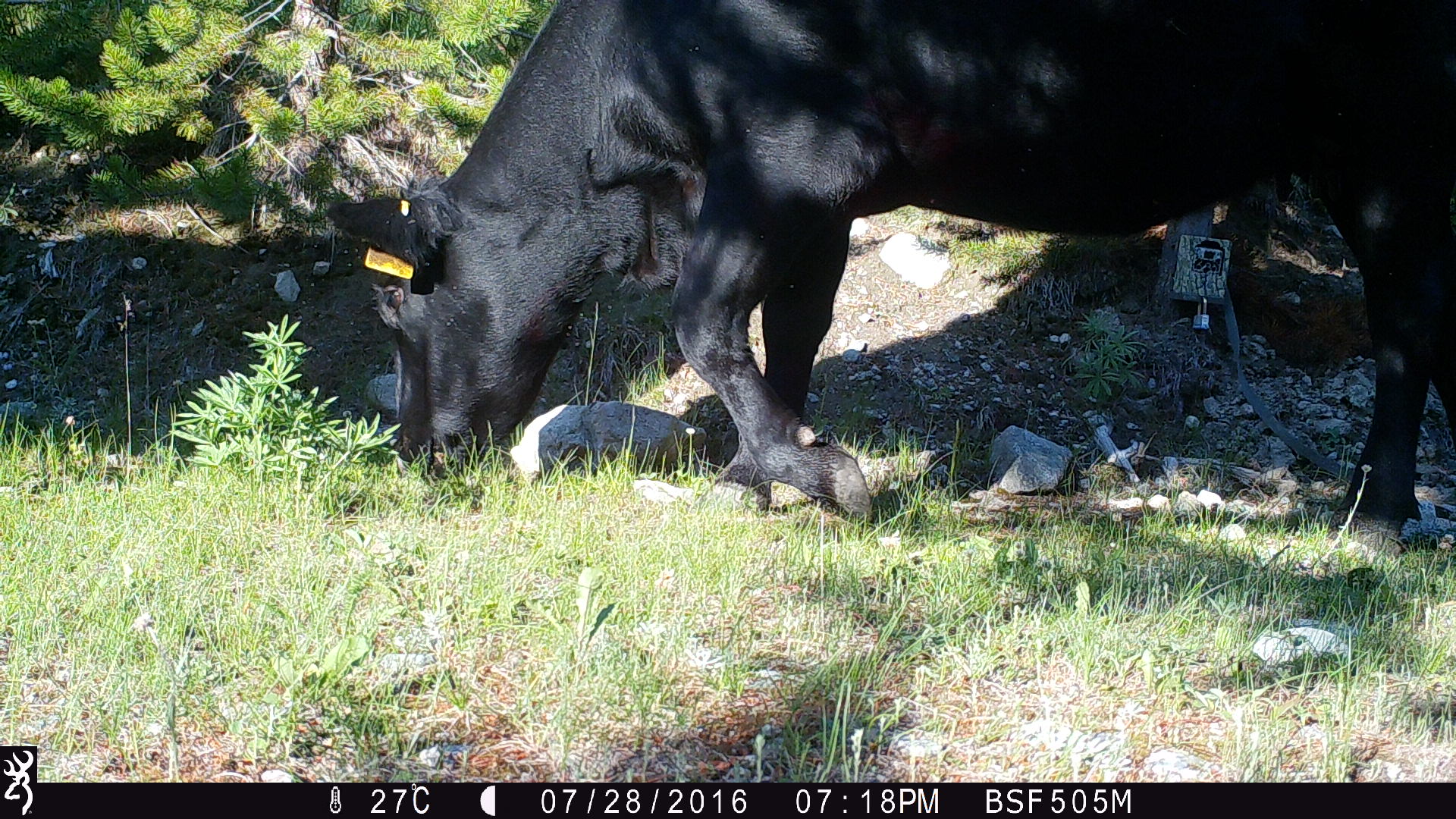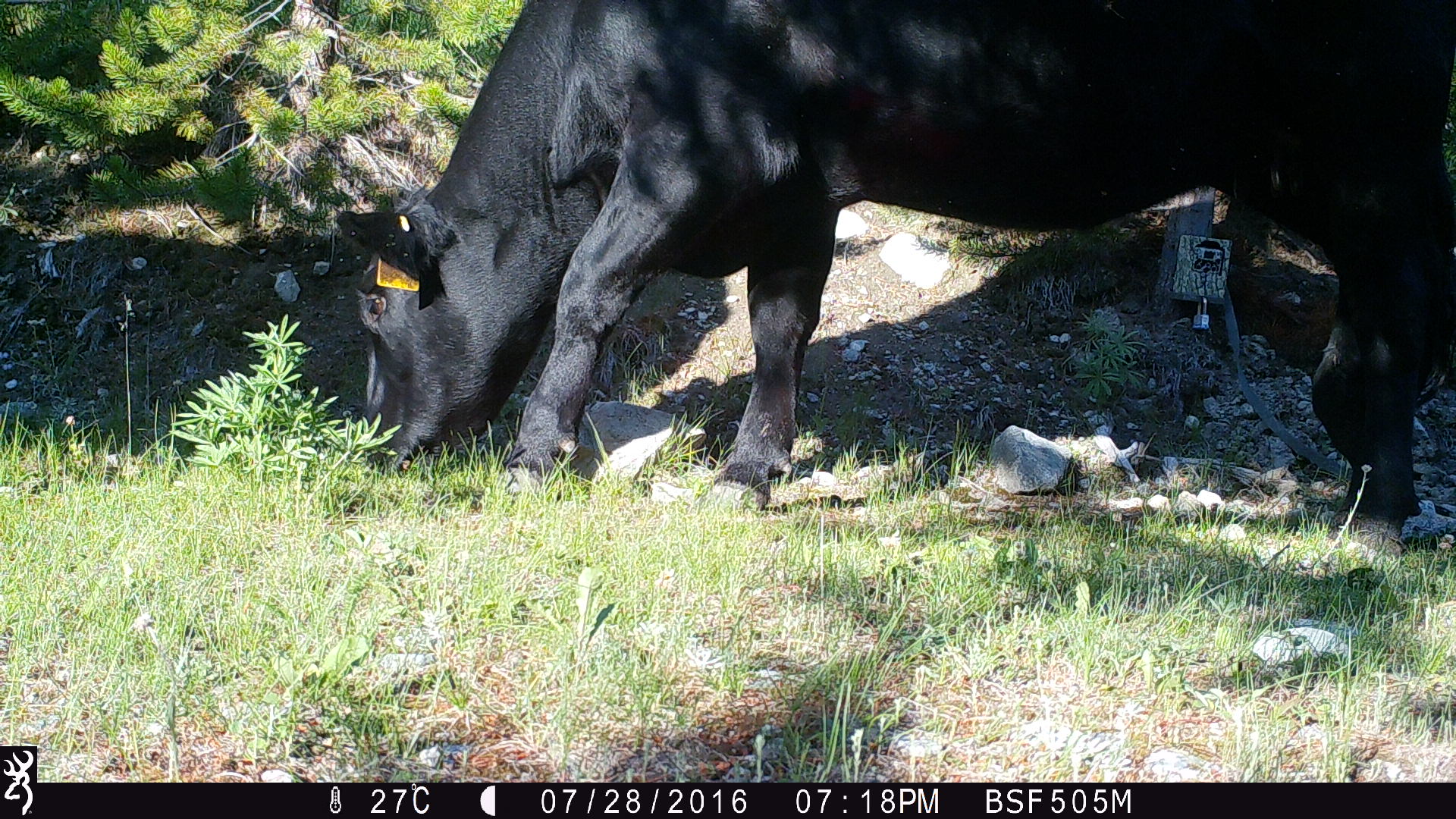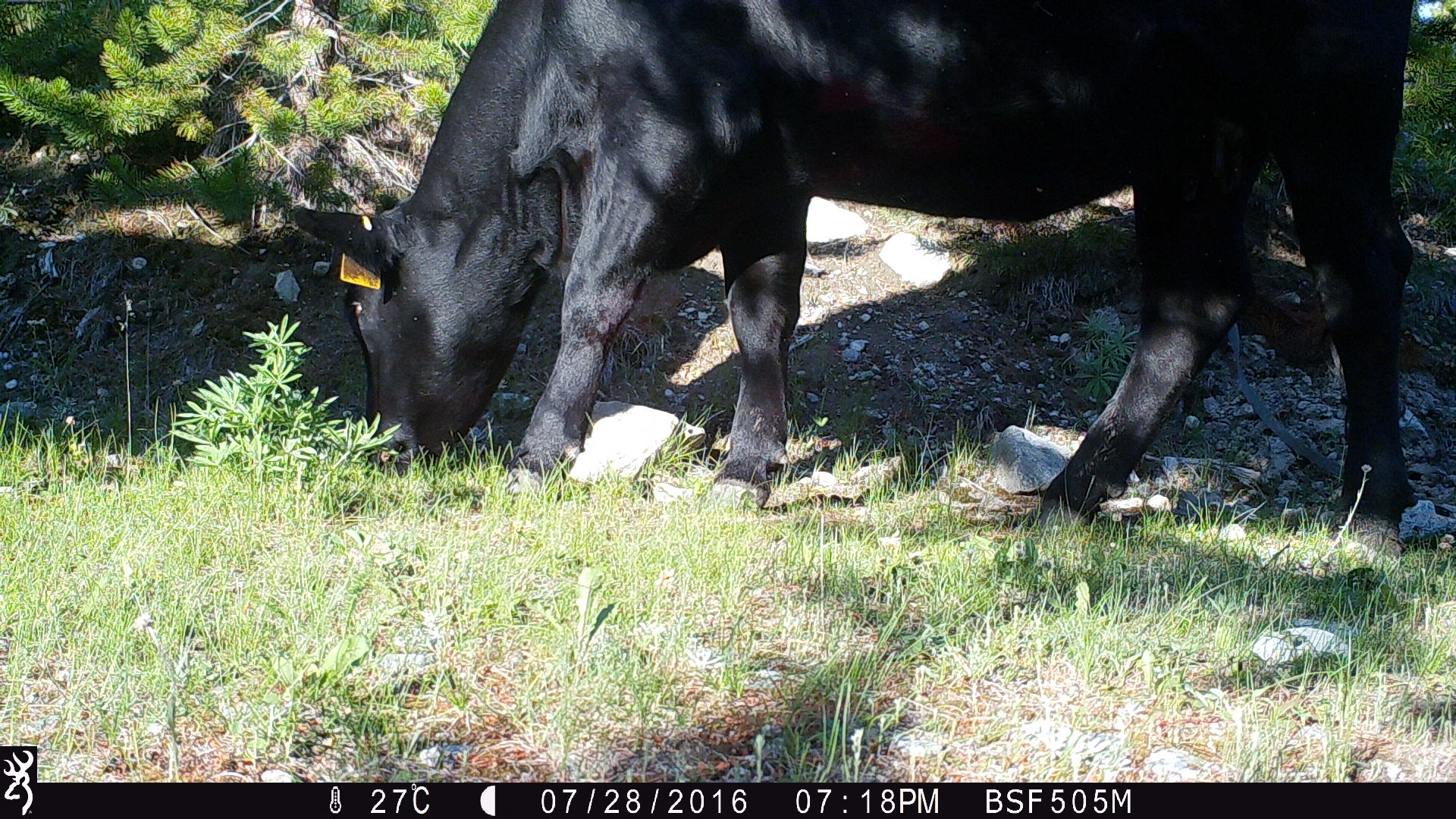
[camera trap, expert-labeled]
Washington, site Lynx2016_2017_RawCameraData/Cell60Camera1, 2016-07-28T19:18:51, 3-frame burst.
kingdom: Animalia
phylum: Chordata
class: Mammalia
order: Artiodactyla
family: Bovidae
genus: Bos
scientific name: Bos taurus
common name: domestic cattle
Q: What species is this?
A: Domestic cattle (Bos taurus).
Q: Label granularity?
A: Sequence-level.